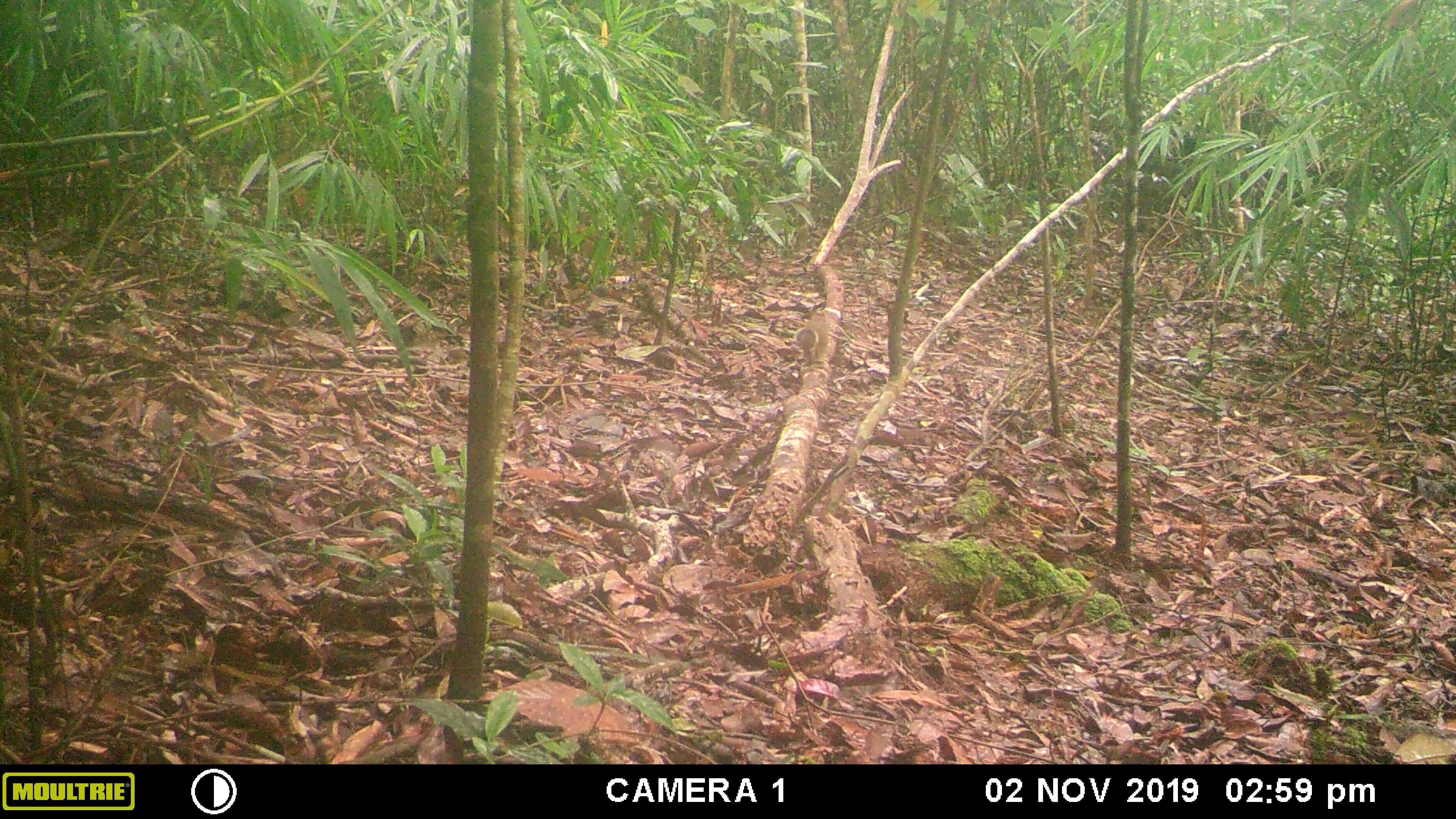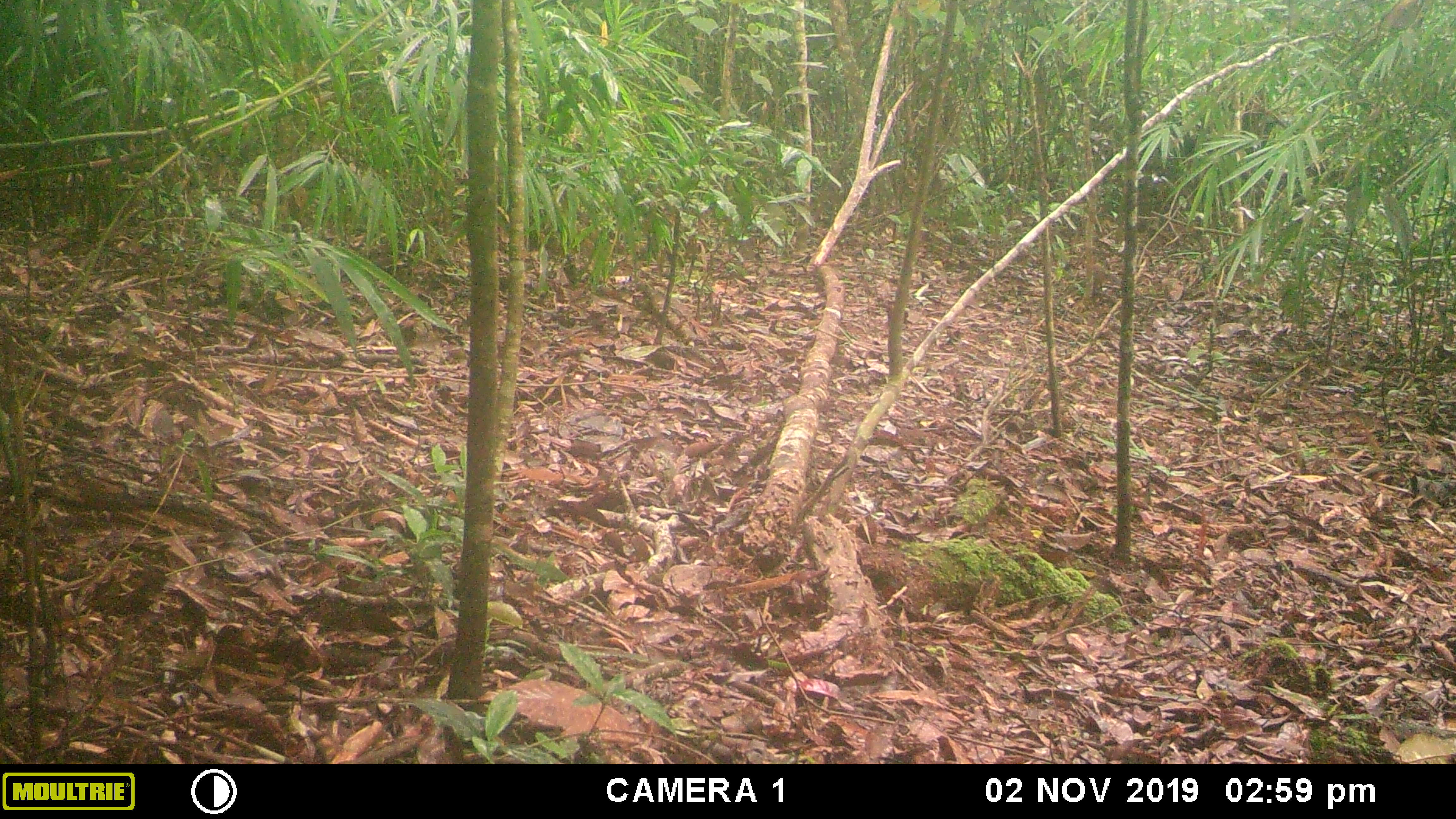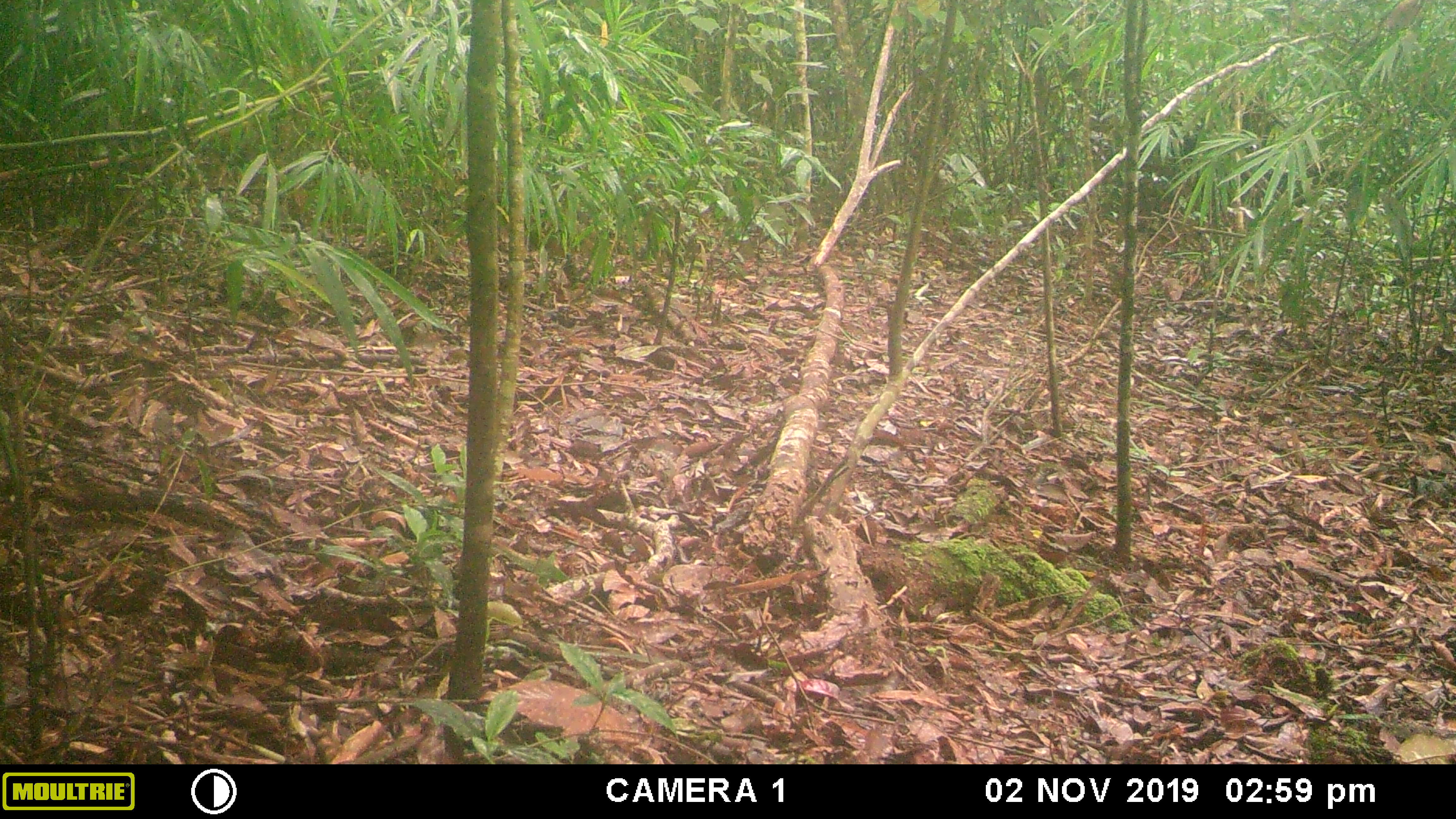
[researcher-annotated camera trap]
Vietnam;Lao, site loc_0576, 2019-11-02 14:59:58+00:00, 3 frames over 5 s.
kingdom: Animalia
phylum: Chordata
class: Mammalia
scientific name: Mammalia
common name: mammal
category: unidentified small mammal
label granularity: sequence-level